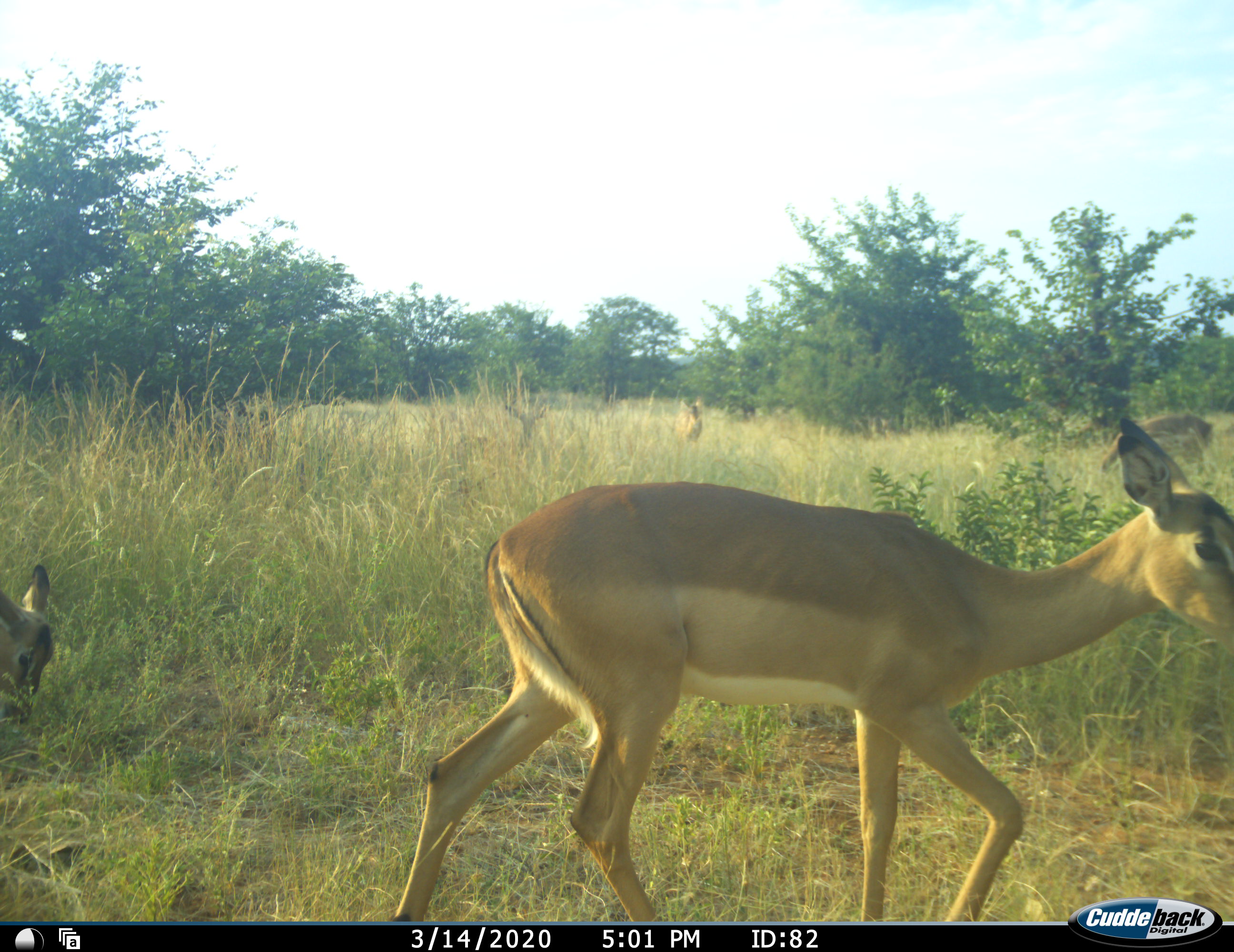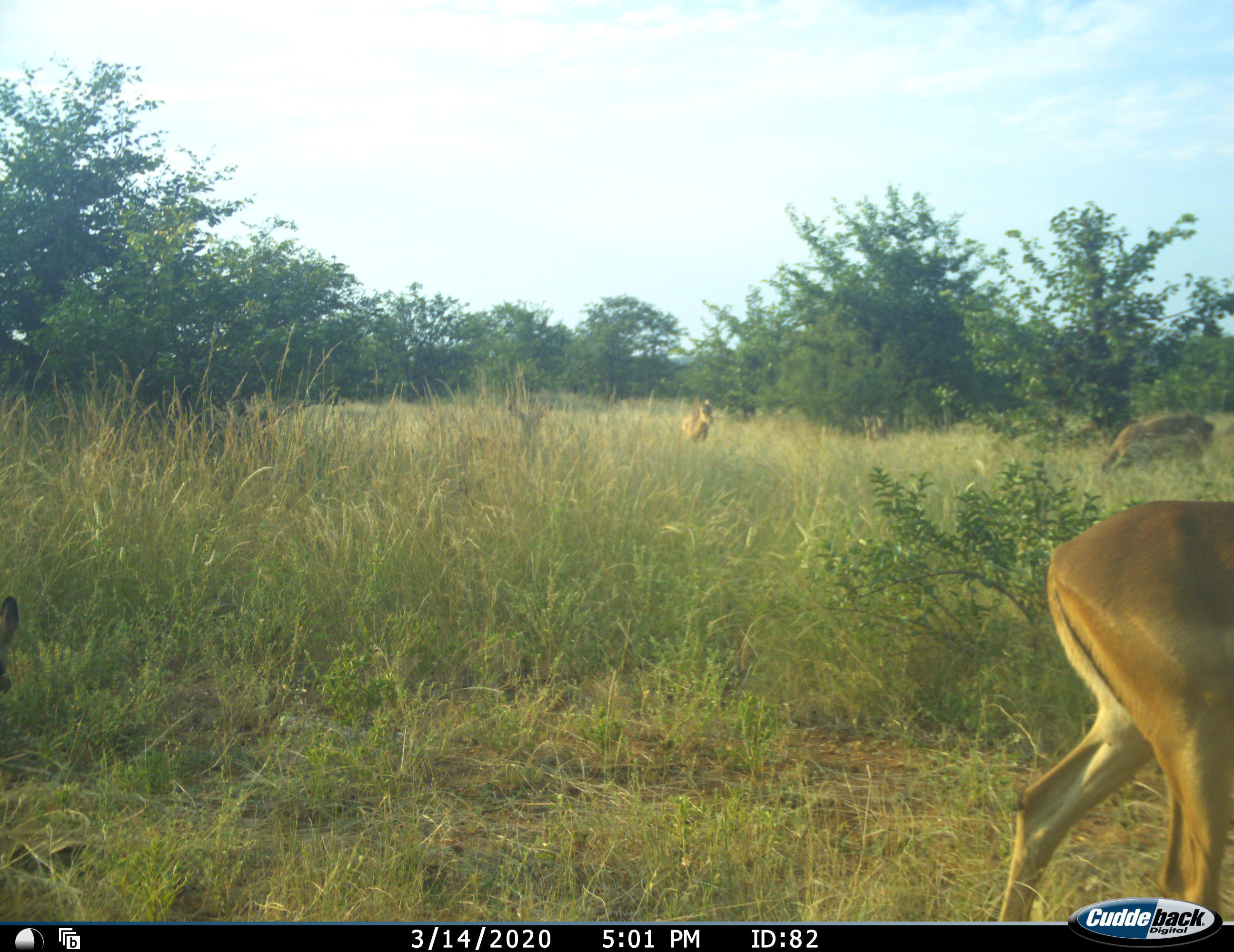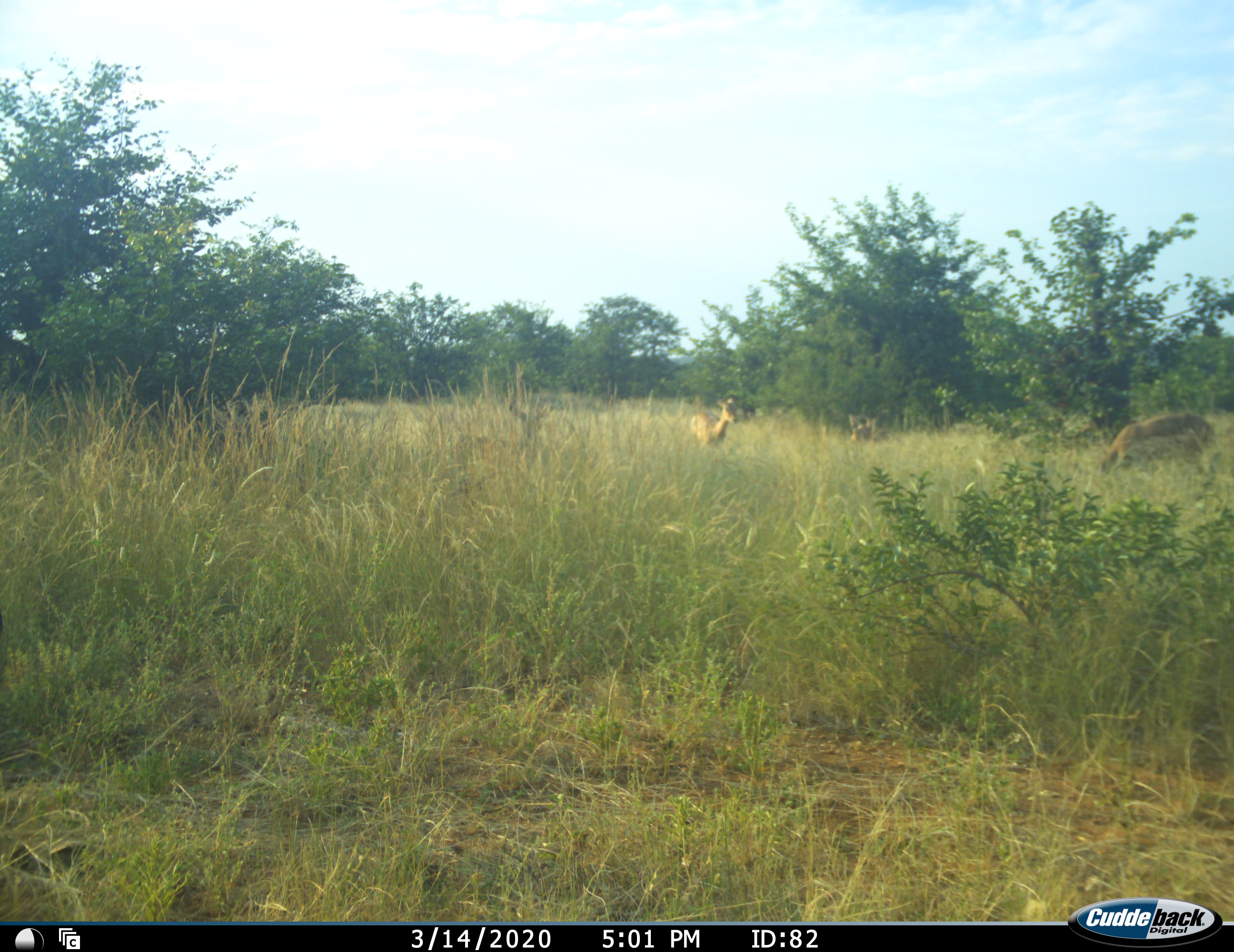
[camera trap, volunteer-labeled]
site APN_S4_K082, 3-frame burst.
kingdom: Animalia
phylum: Chordata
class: Mammalia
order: Artiodactyla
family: Bovidae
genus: Aepyceros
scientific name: Aepyceros melampus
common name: impala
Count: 3.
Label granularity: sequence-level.